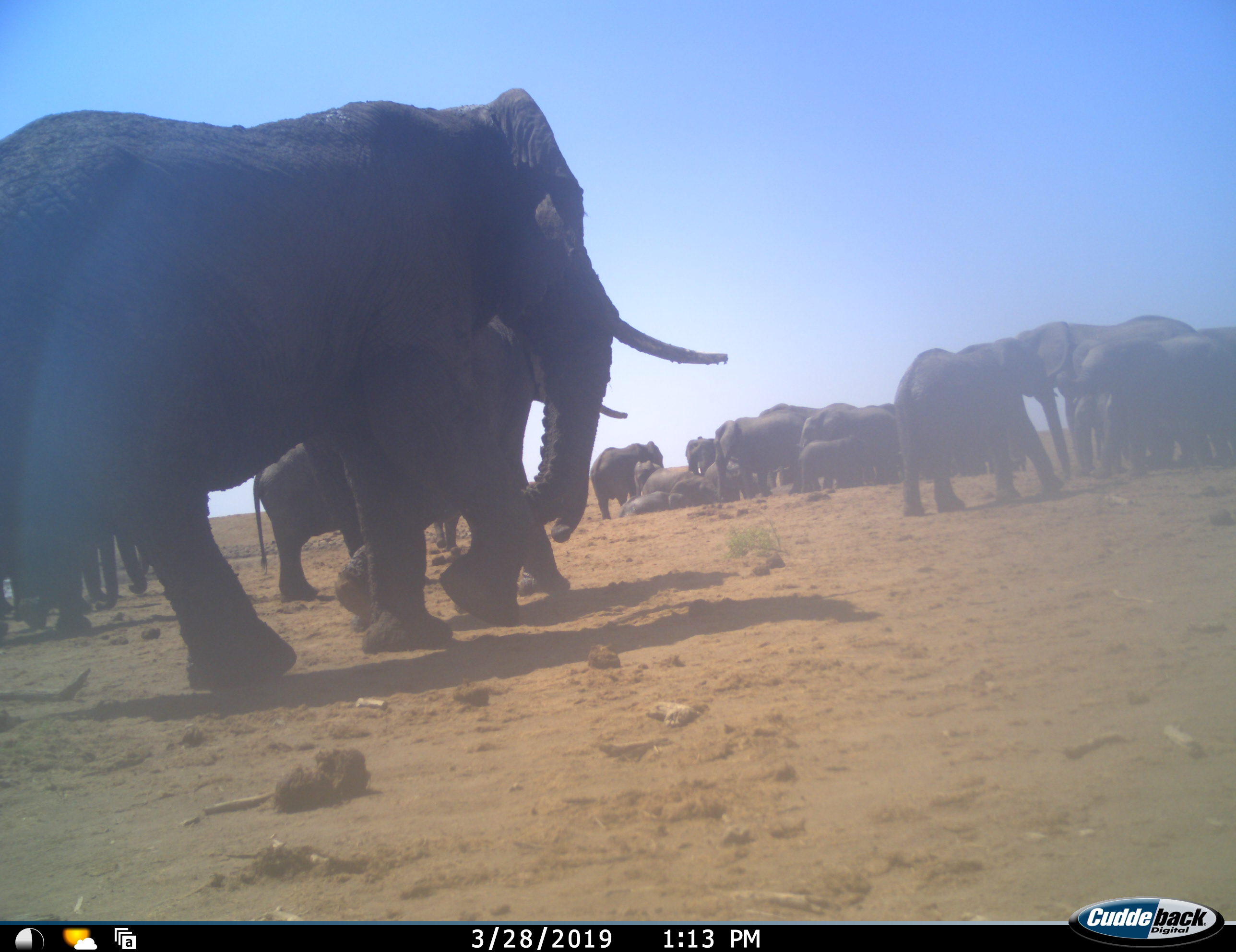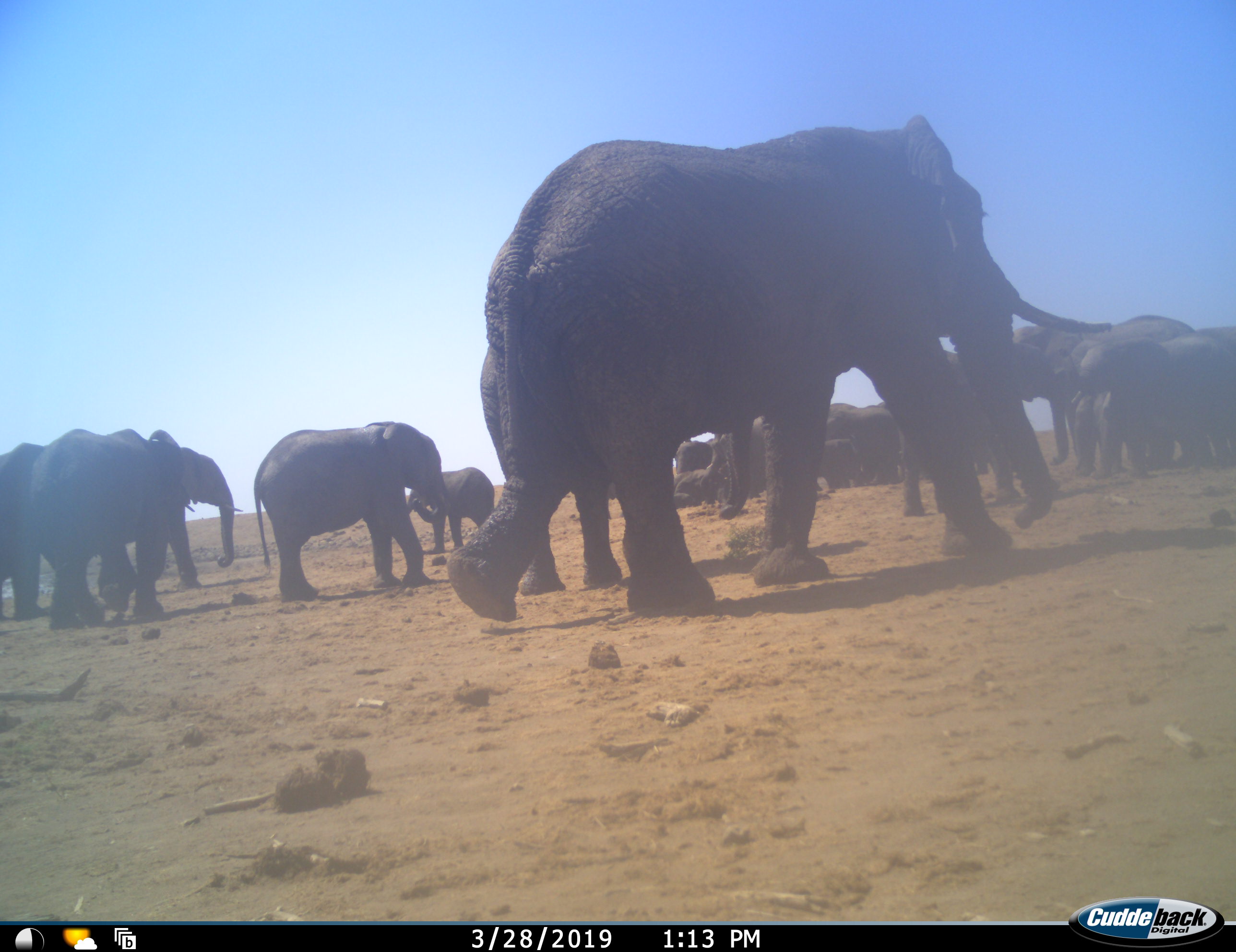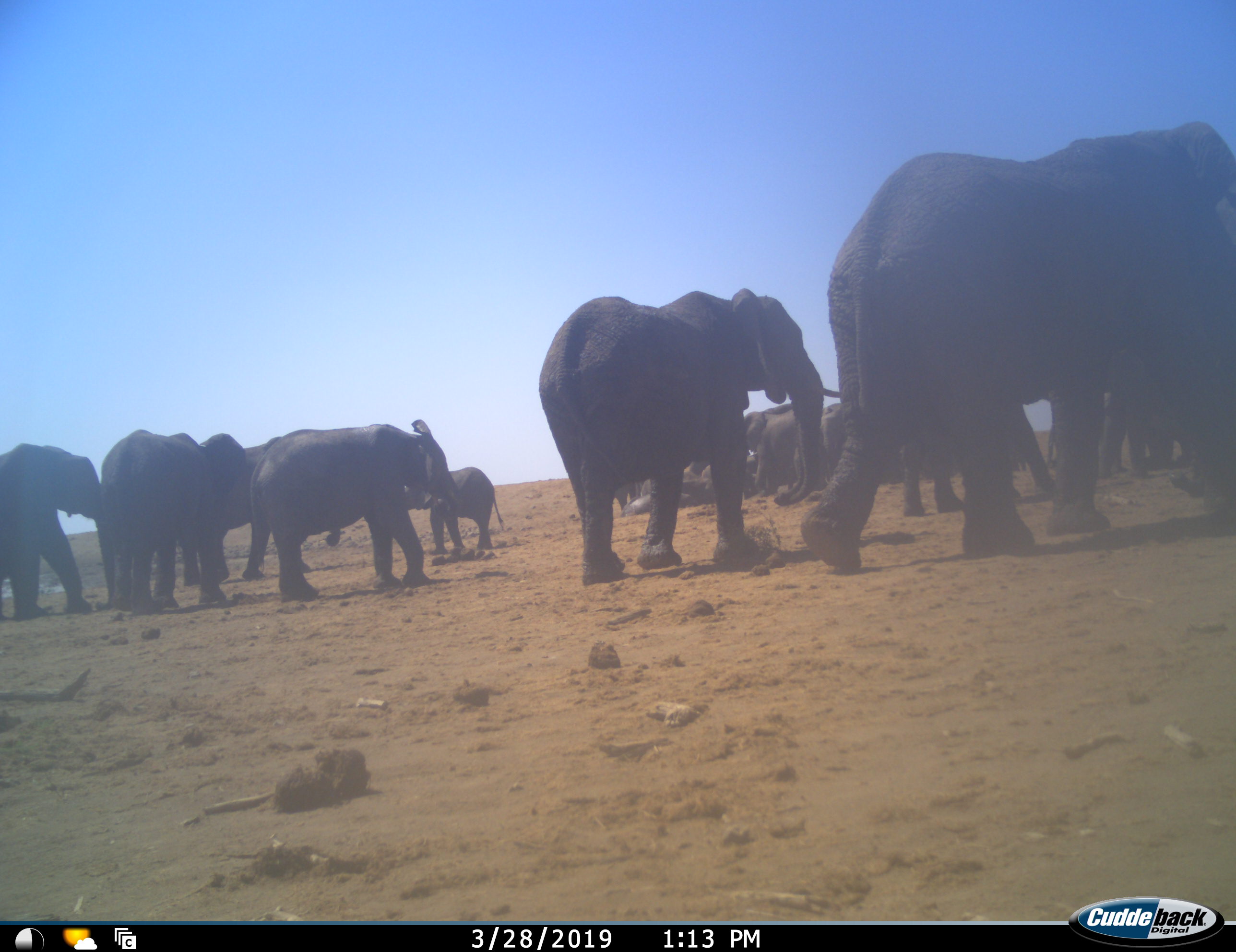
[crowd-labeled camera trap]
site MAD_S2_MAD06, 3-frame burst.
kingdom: Animalia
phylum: Chordata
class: Mammalia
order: Proboscidea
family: Elephantidae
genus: Loxodonta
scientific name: Loxodonta africana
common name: african bush elephant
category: elephant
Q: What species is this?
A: Elephant (african bush elephant) (Loxodonta africana).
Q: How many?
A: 11-50.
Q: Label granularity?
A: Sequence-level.